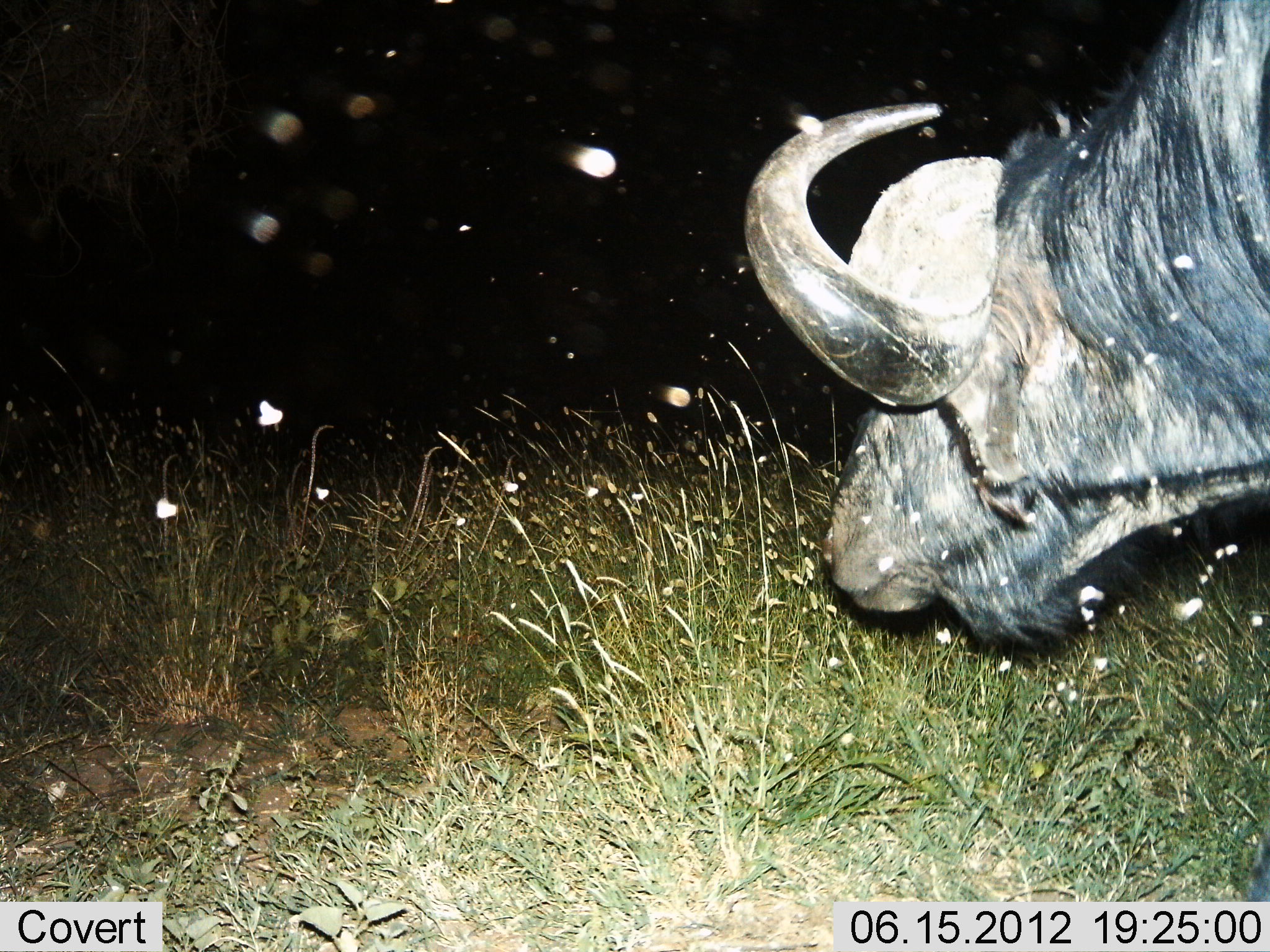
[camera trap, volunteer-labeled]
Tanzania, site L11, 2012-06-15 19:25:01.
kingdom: Animalia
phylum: Chordata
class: Mammalia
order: Artiodactyla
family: Bovidae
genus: Syncerus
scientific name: Syncerus caffer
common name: cape buffalo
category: buffalo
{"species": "buffalo (cape buffalo) (Syncerus caffer)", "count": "1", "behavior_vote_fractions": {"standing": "70%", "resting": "10%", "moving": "0%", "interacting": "0%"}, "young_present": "0%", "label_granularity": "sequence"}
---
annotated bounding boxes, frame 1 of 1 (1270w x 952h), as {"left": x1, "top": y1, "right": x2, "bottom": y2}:
animal: {"left": 742, "top": 0, "right": 1270, "bottom": 655}